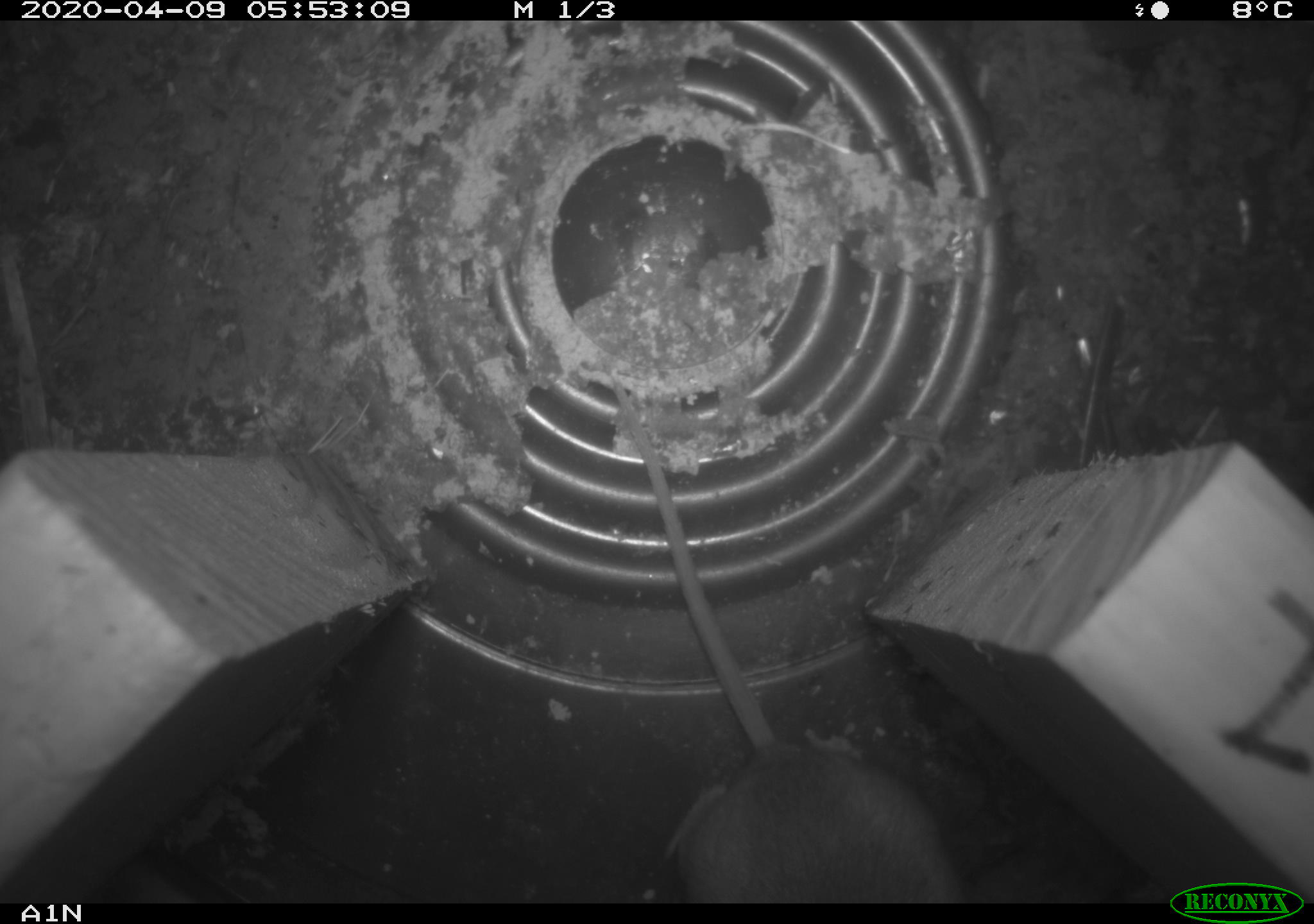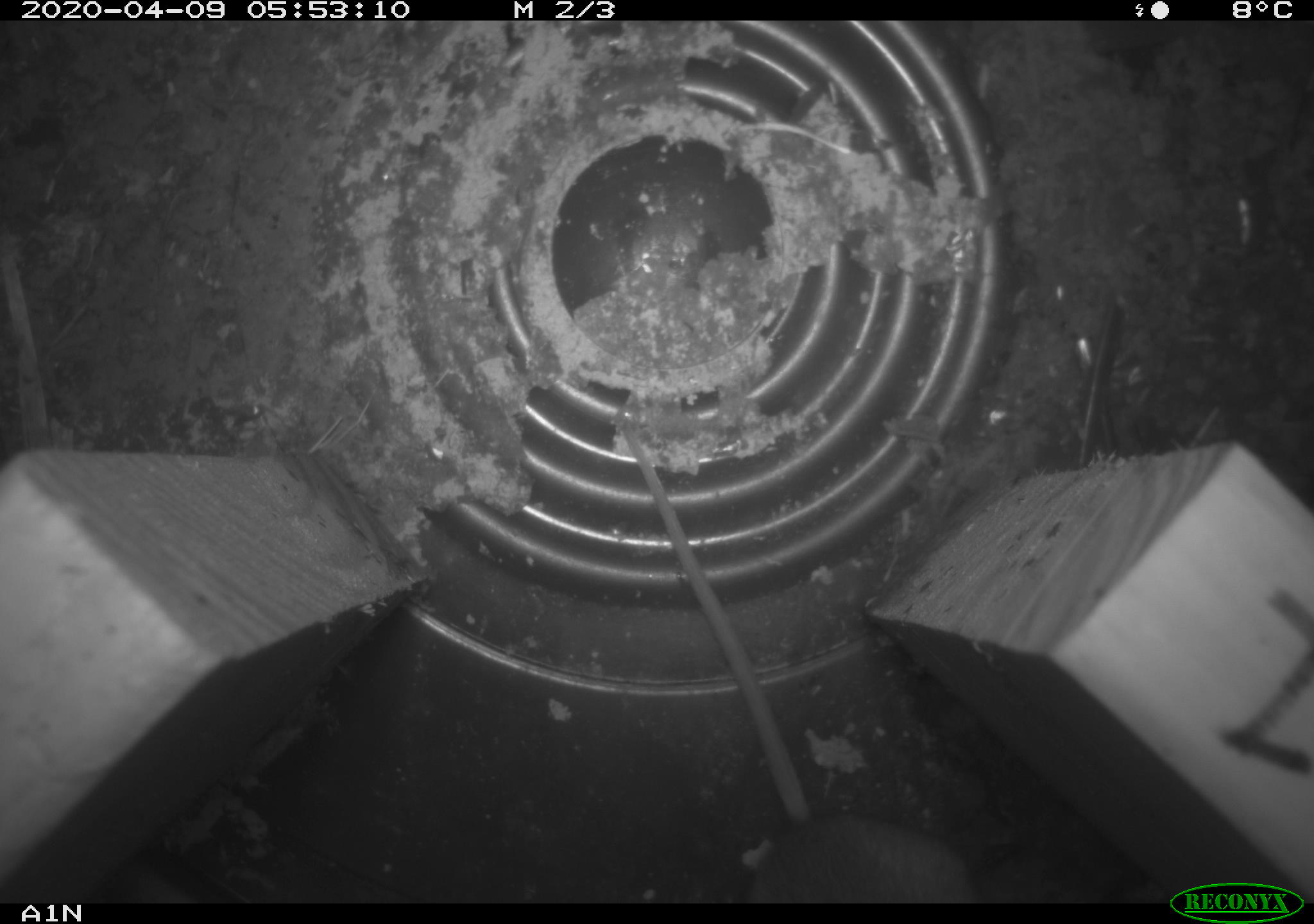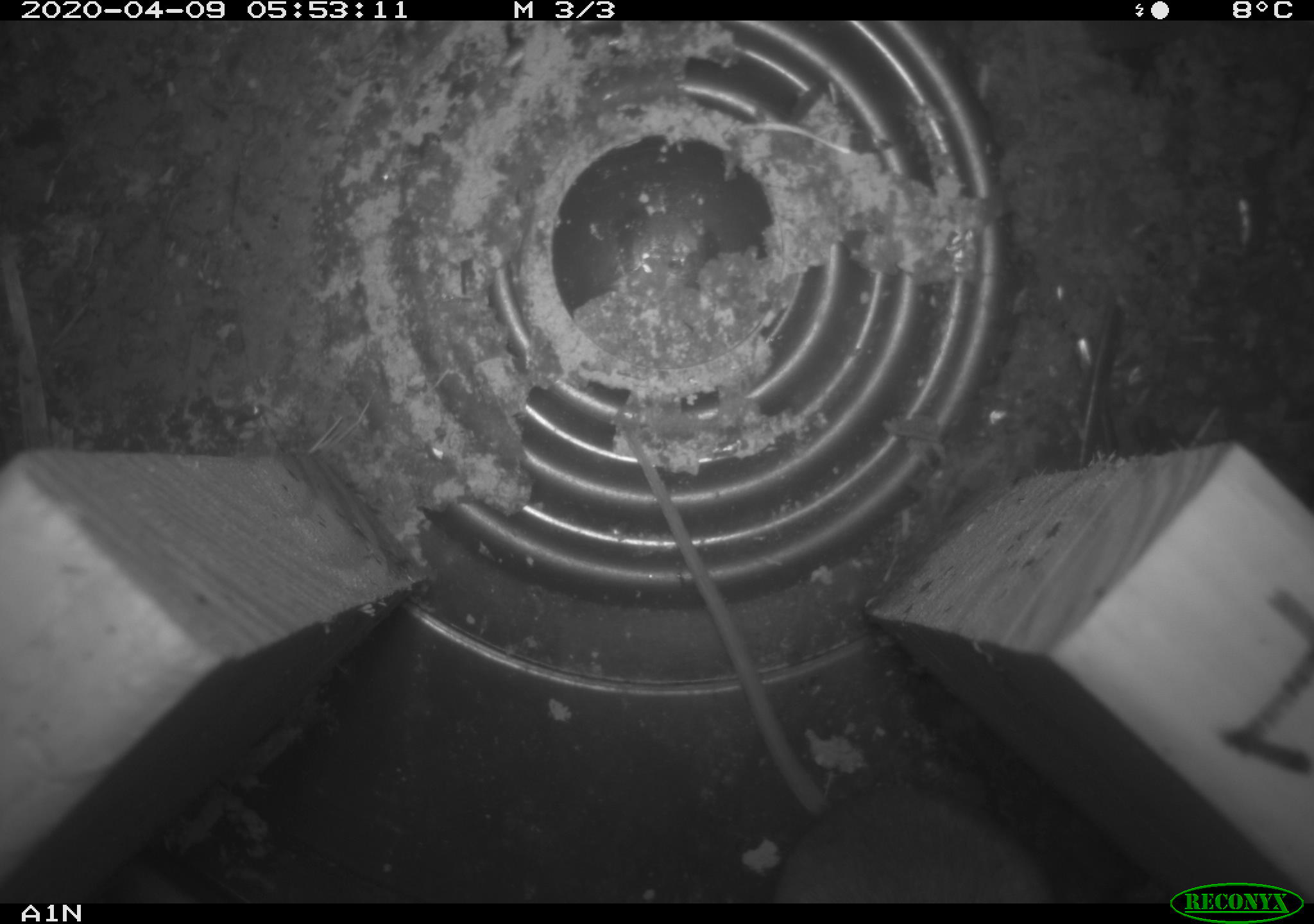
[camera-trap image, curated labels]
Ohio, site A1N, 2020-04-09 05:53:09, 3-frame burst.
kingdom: Animalia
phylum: Chordata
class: Mammalia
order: Rodentia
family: Cricetidae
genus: Peromyscus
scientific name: Peromyscus leucopus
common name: white-footed mouse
White-footed mouse (Peromyscus leucopus).